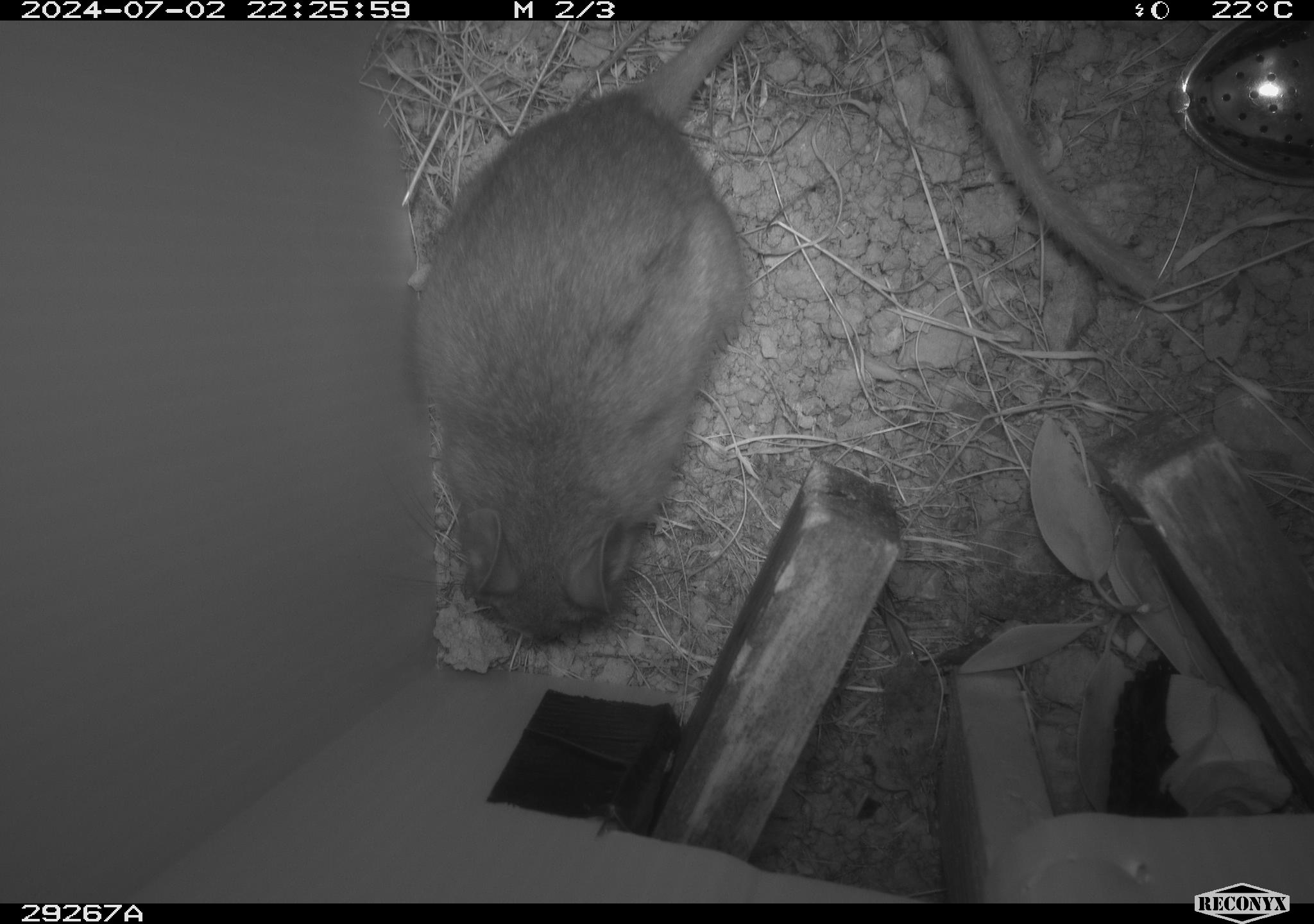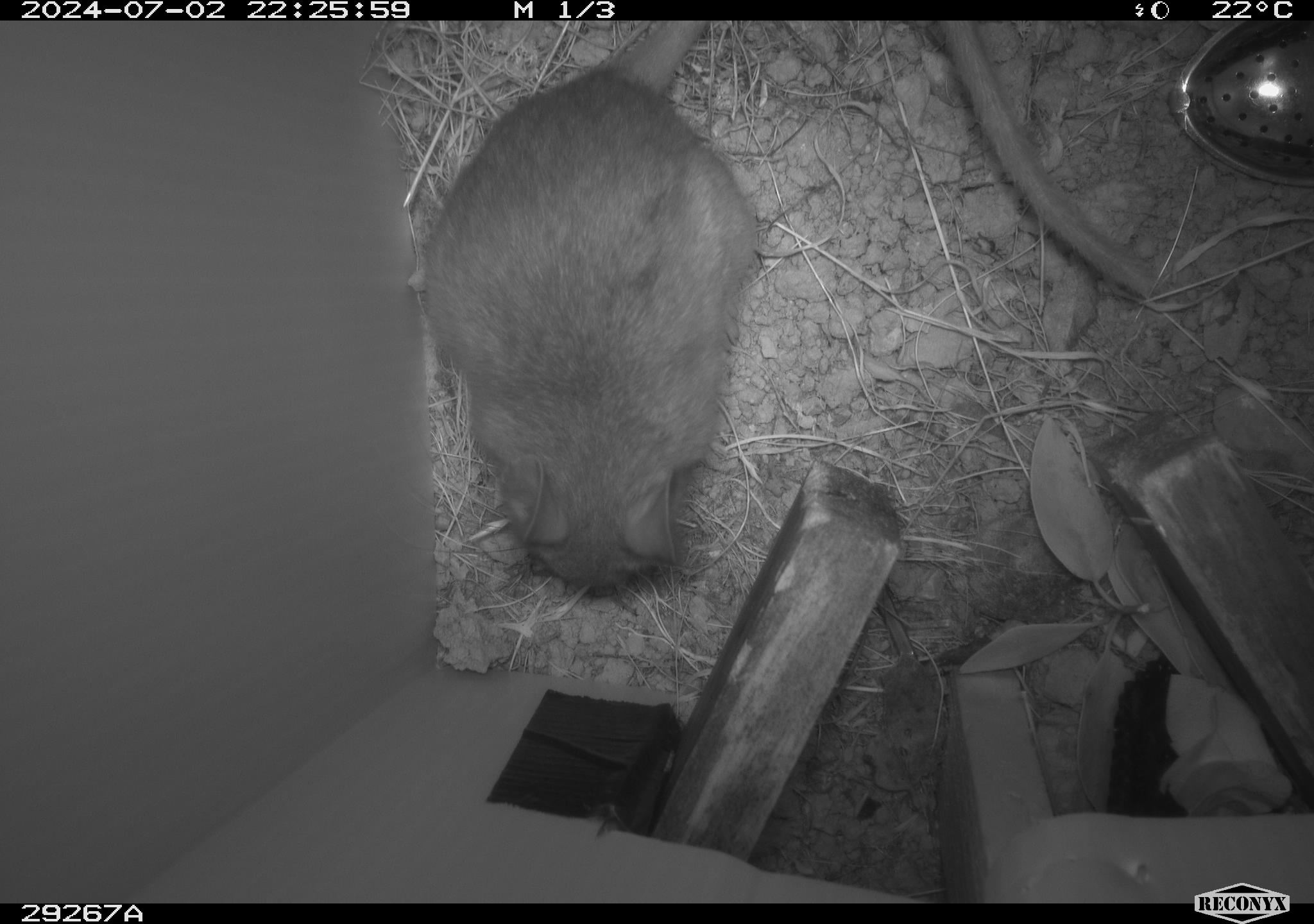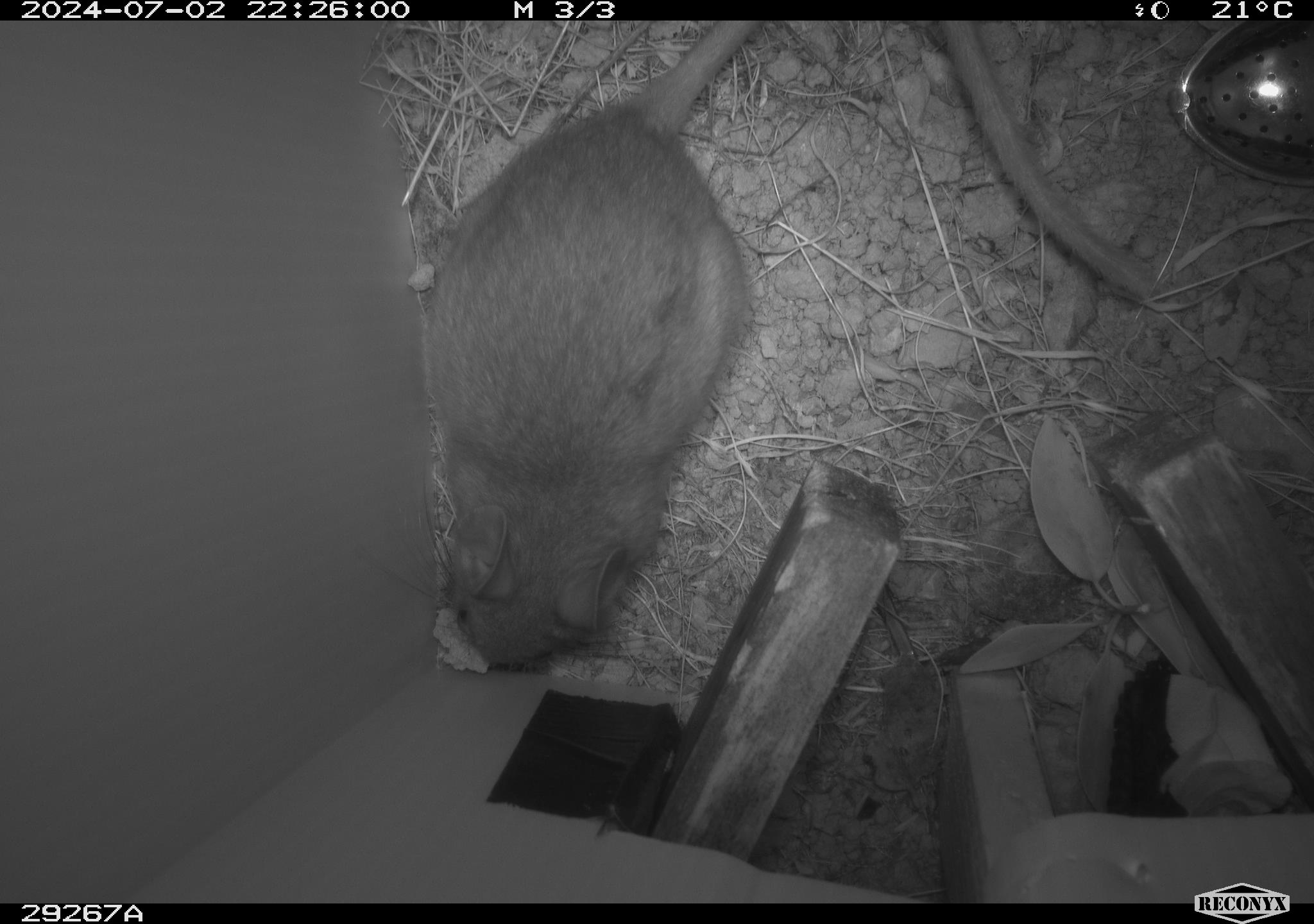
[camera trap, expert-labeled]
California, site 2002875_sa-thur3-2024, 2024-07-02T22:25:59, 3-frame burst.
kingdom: Animalia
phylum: Chordata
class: Mammalia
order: Rodentia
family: Cricetidae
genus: Neotoma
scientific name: Neotoma fuscipes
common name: dusky-footed woodrat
Dusky-footed woodrat (Neotoma fuscipes).